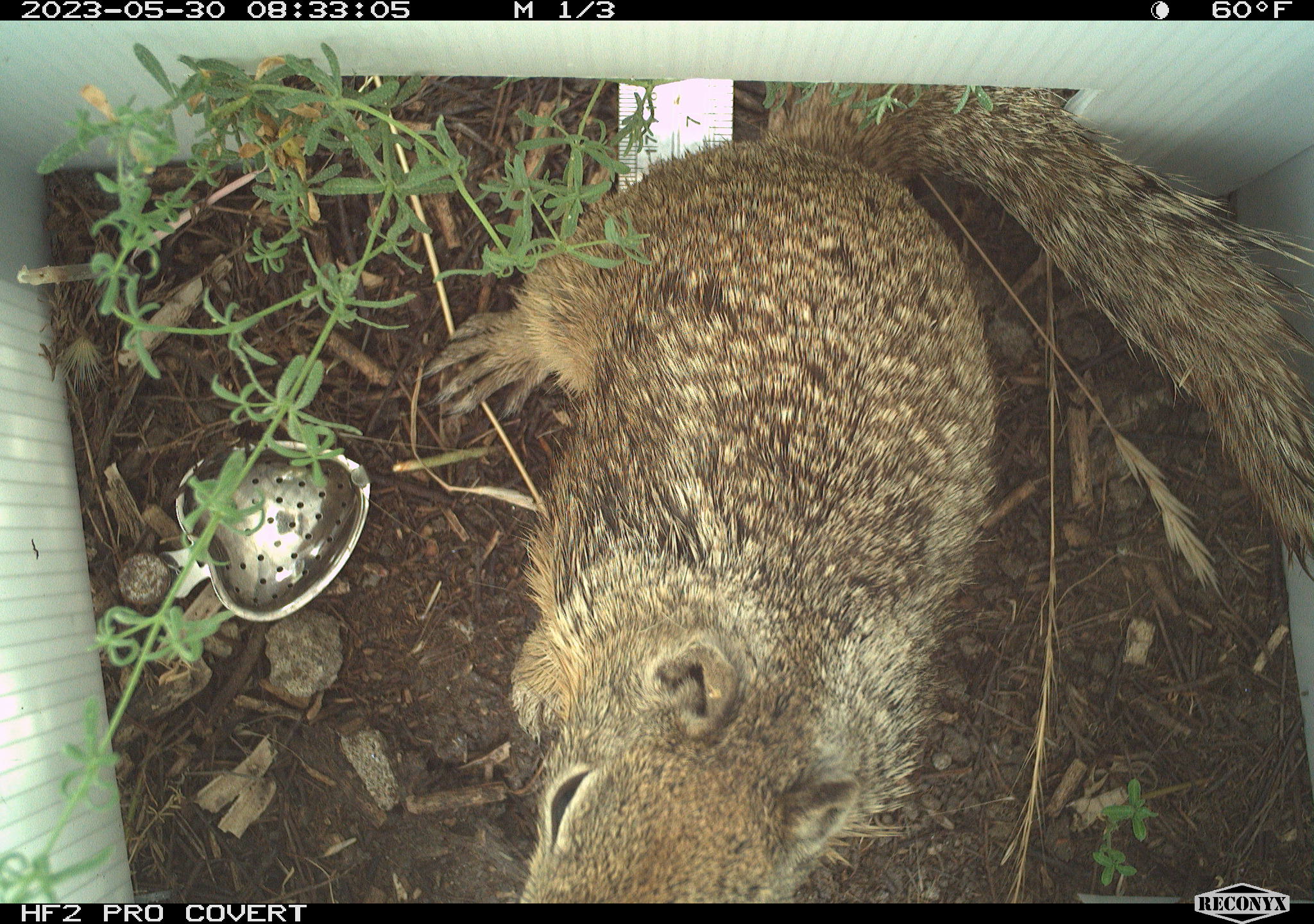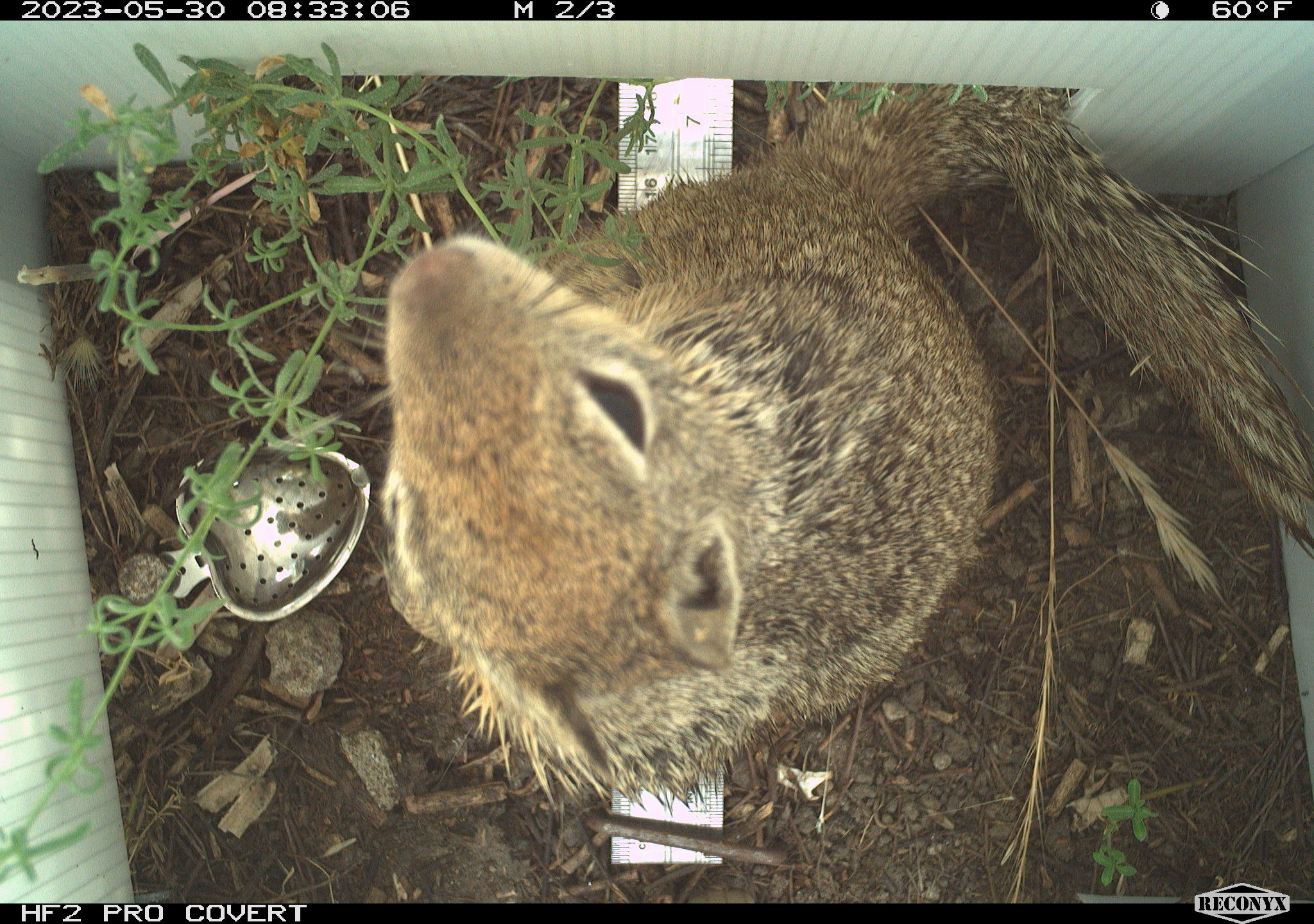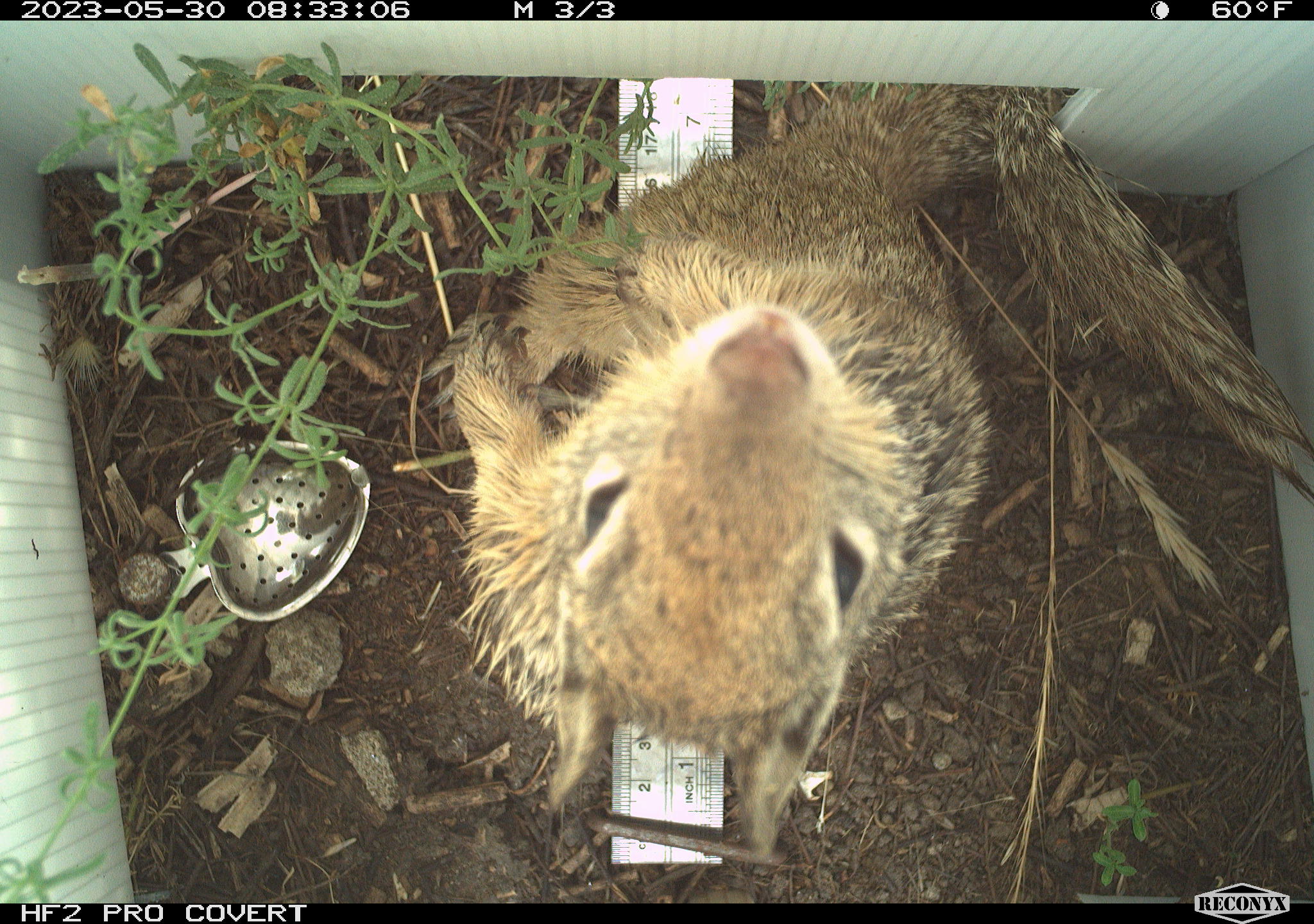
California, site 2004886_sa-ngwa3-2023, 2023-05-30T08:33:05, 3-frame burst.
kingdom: Animalia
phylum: Chordata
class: Mammalia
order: Rodentia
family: Sciuridae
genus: Otospermophilus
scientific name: Otospermophilus beecheyi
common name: california ground squirrel